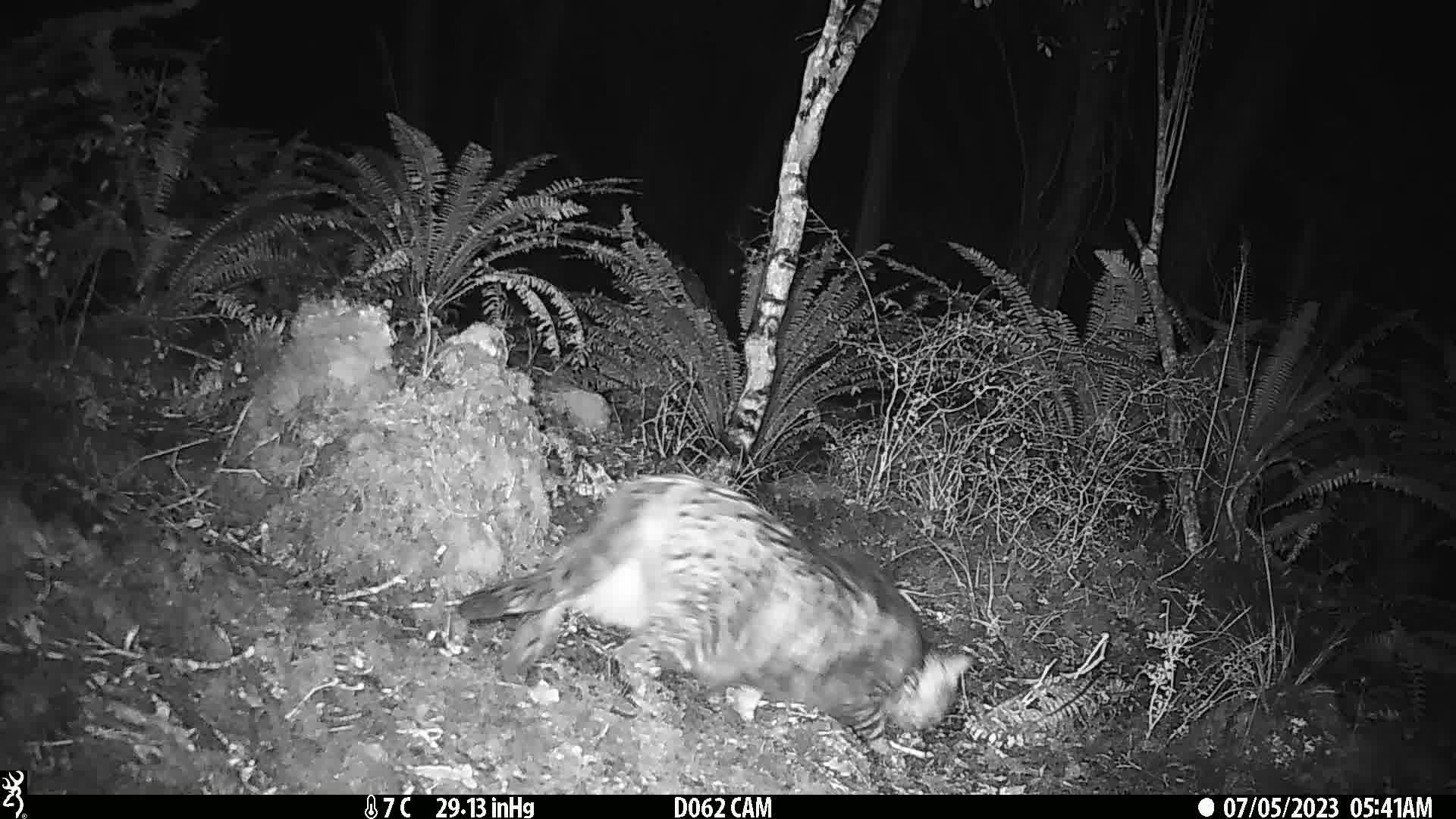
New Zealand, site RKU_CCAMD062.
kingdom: Animalia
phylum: Chordata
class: Mammalia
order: Carnivora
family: Felidae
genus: Felis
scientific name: Felis catus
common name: domestic cat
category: cat